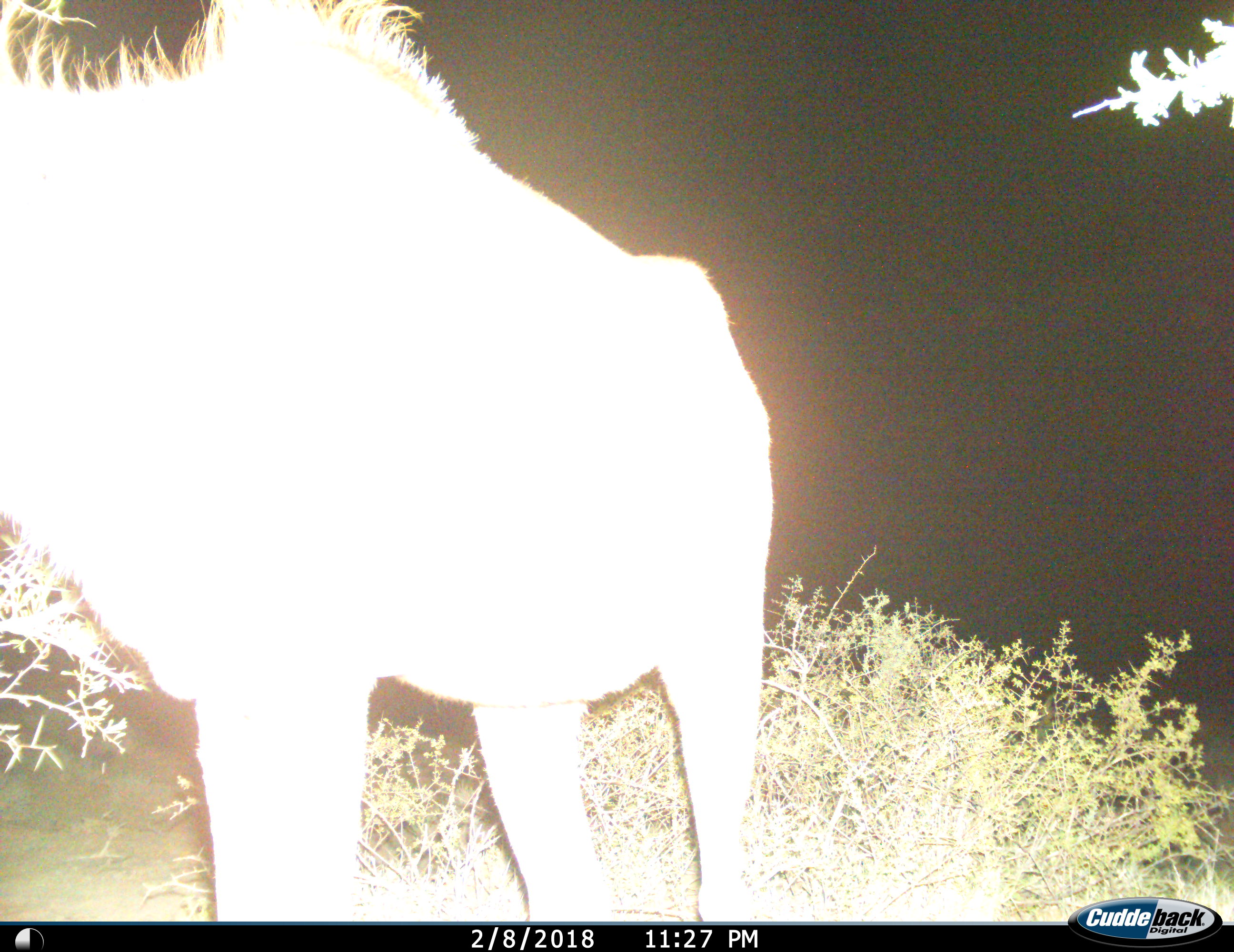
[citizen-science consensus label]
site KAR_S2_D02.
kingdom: Animalia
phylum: Chordata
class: Mammalia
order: Artiodactyla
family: Bovidae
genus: Tragelaphus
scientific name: Tragelaphus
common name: kudu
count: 1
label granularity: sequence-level